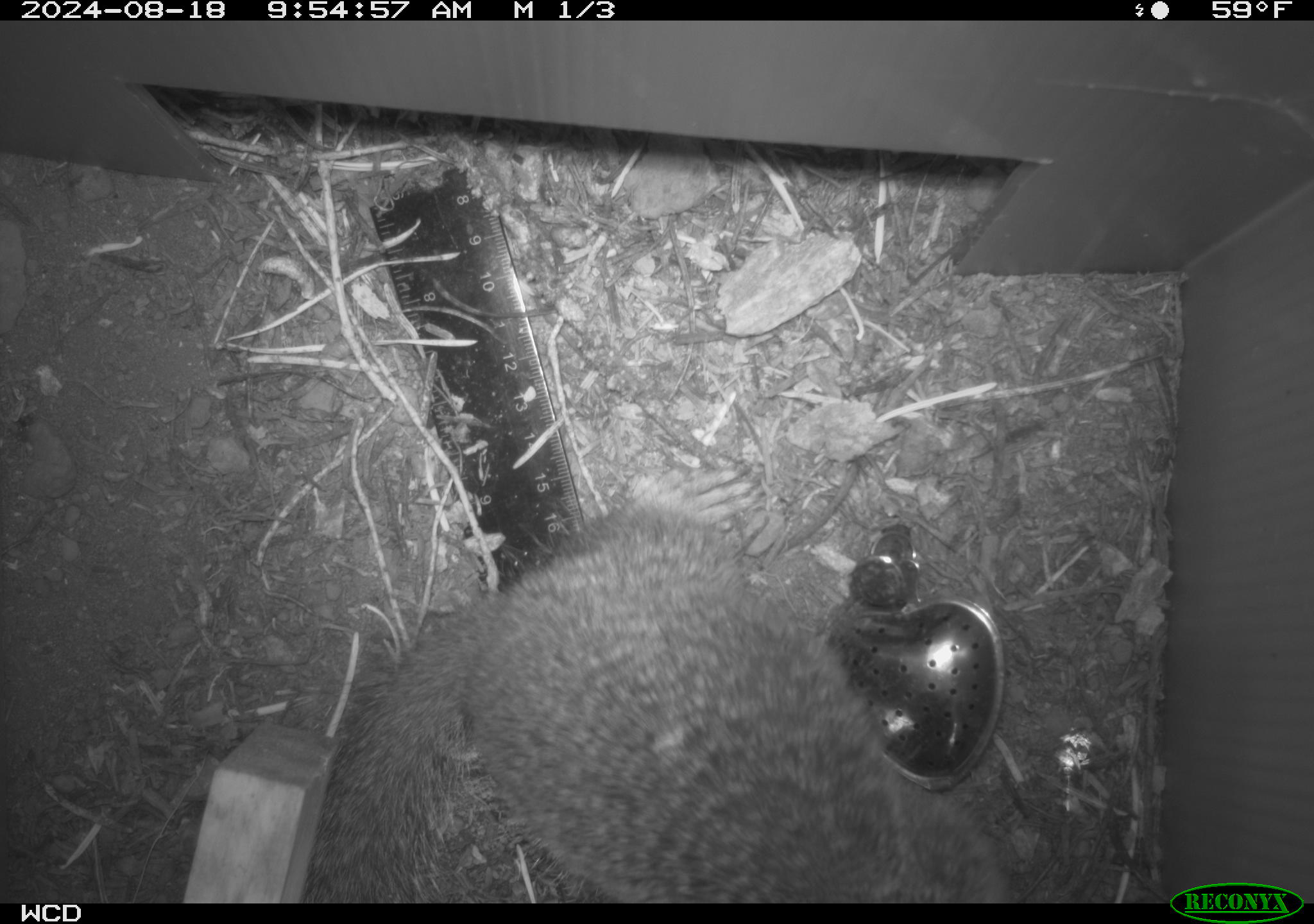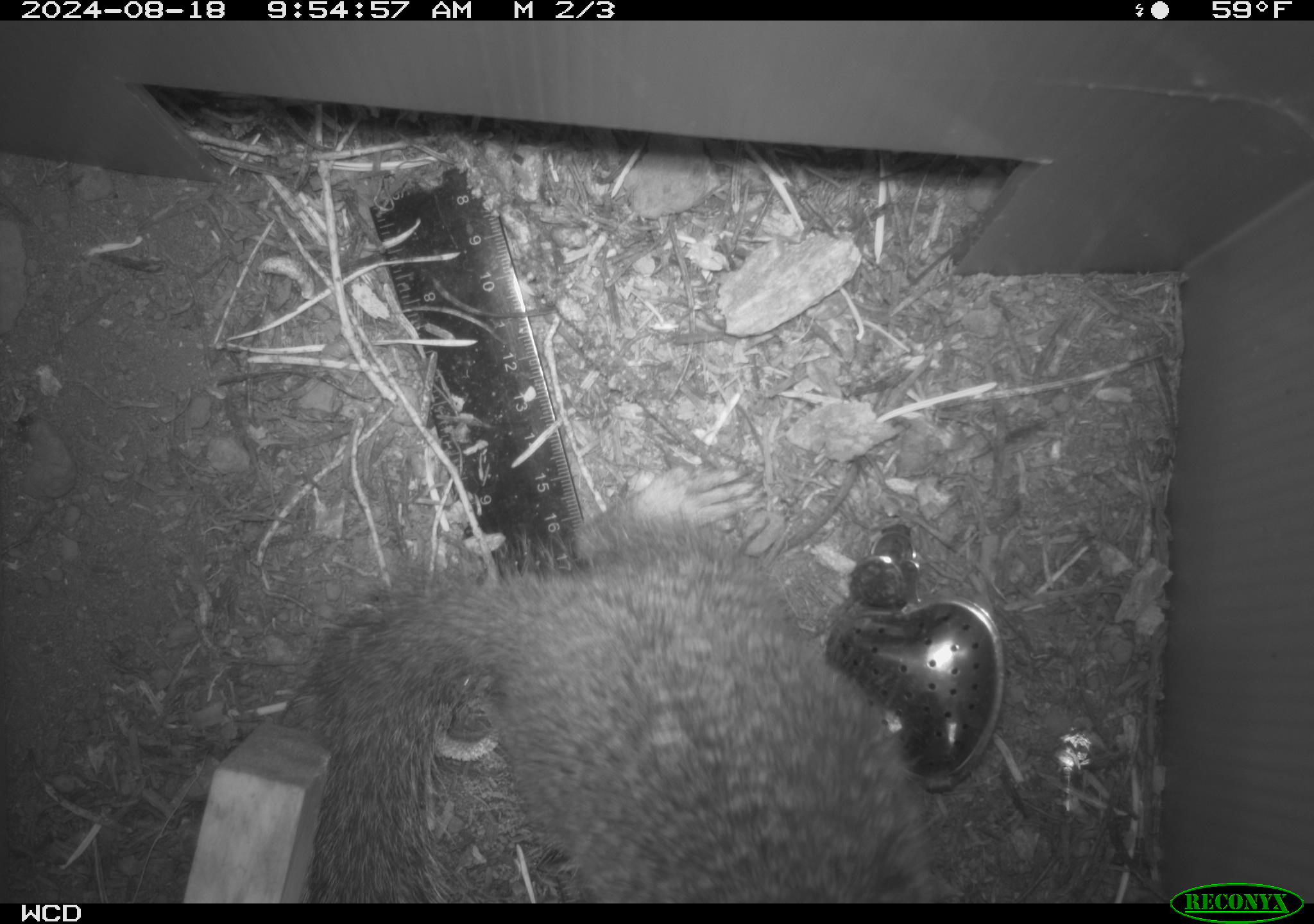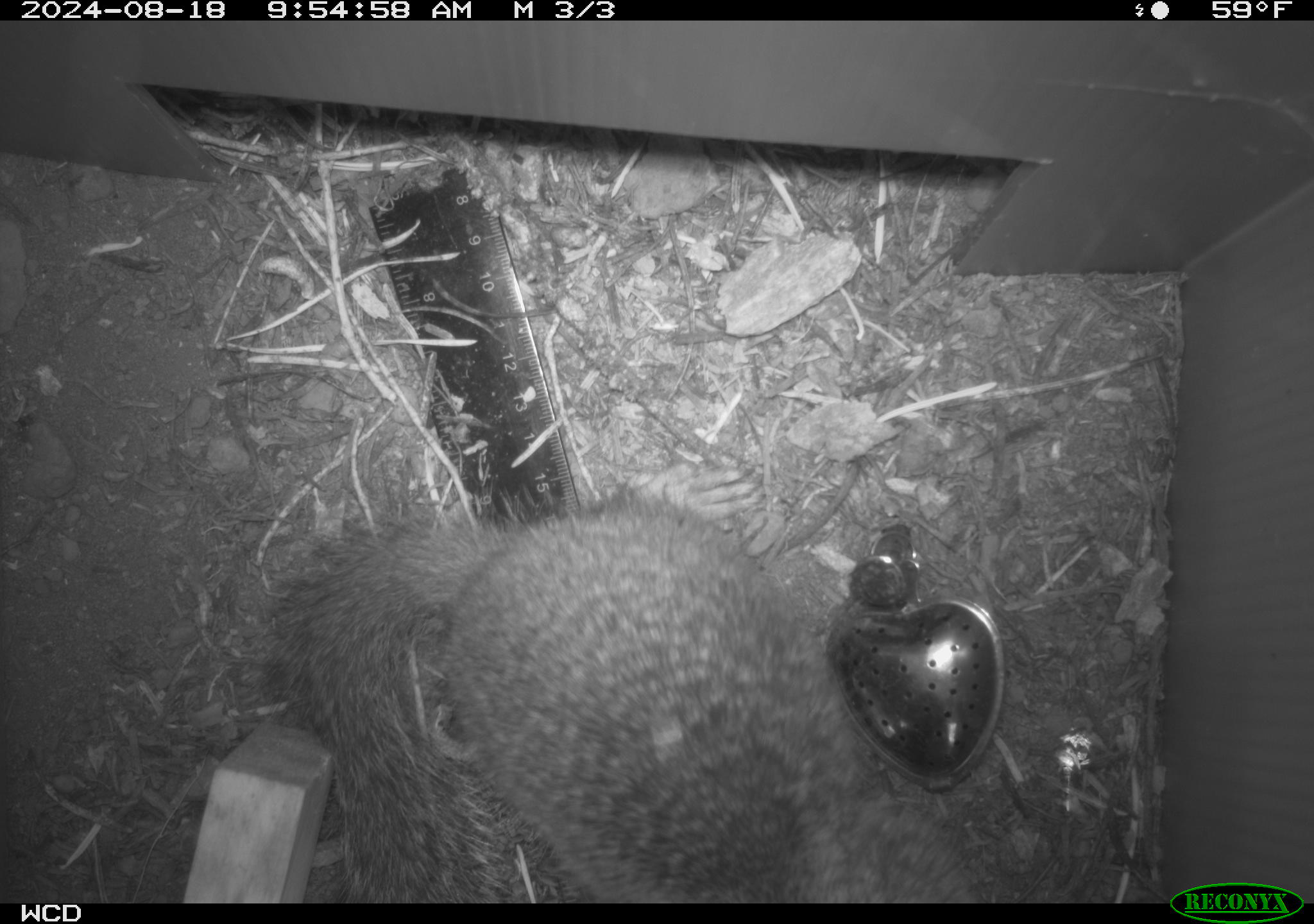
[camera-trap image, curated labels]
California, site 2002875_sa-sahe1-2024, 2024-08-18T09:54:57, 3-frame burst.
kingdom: Animalia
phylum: Chordata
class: Mammalia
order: Rodentia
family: Sciuridae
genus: Otospermophilus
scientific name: Otospermophilus beecheyi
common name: california ground squirrel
California ground squirrel (Otospermophilus beecheyi).